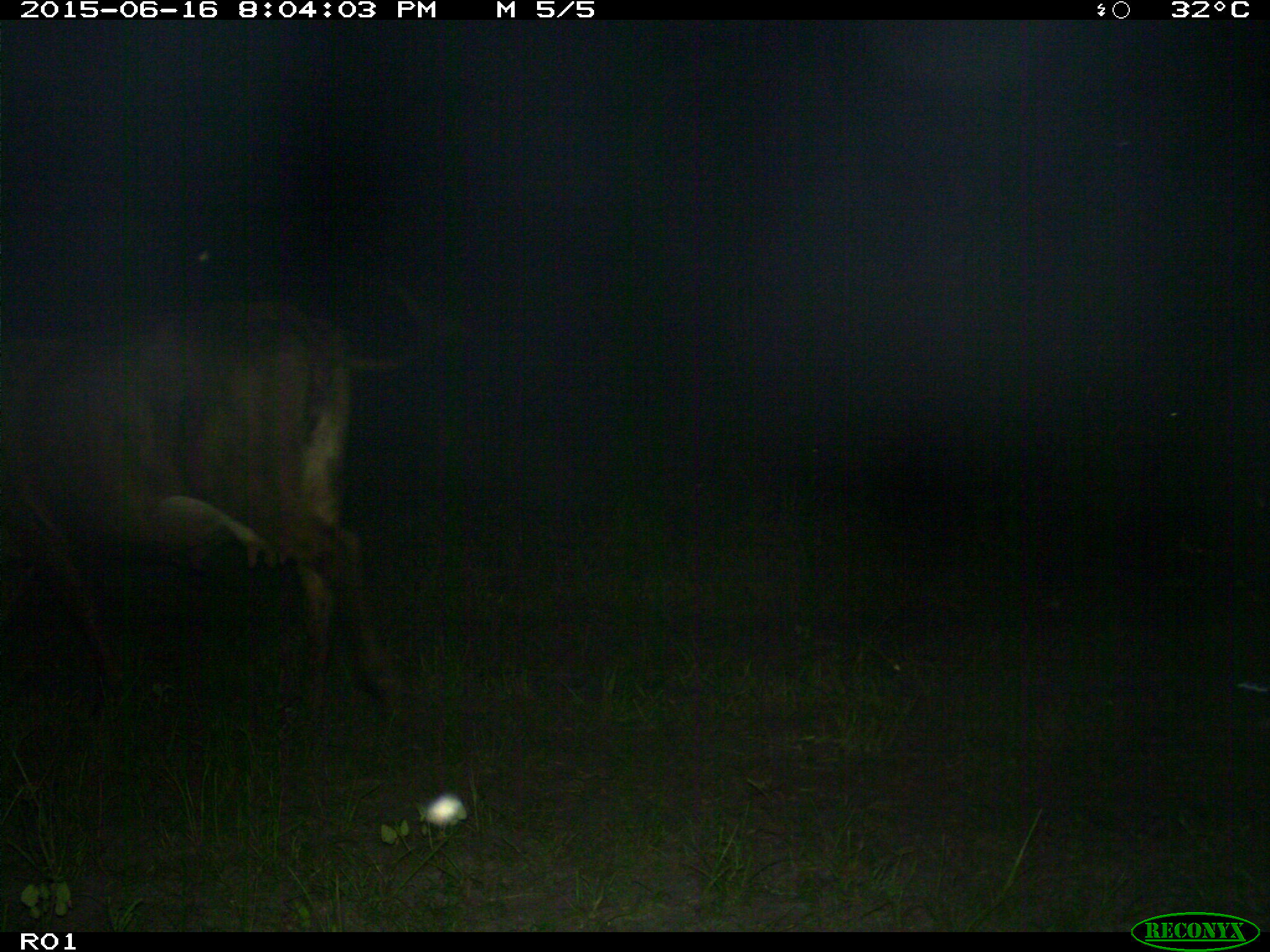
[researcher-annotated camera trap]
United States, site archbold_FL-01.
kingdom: Animalia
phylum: Chordata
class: Mammalia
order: Artiodactyla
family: Bovidae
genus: Bos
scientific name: Bos taurus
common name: domestic cow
Bos taurus (domestic cow).